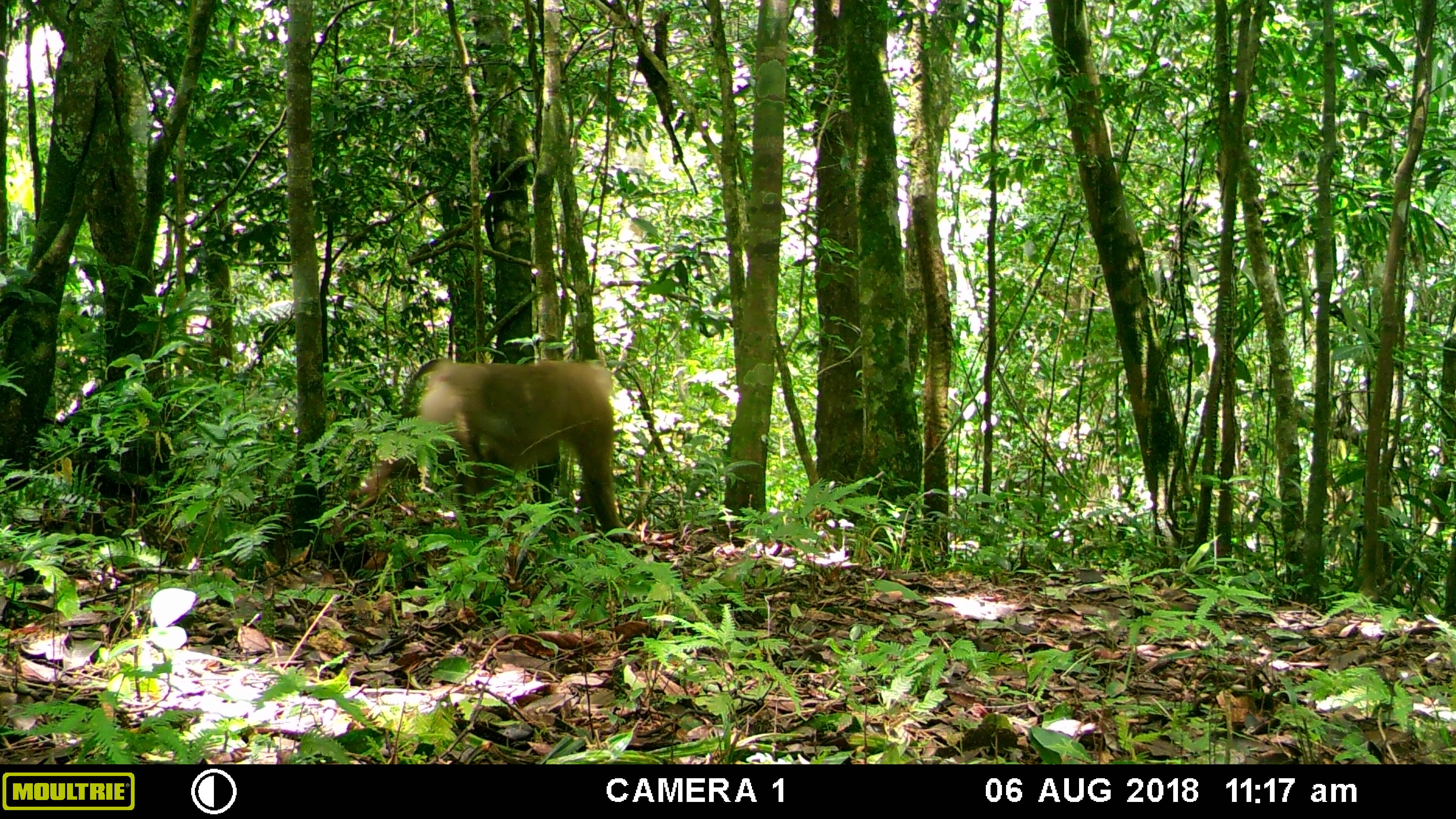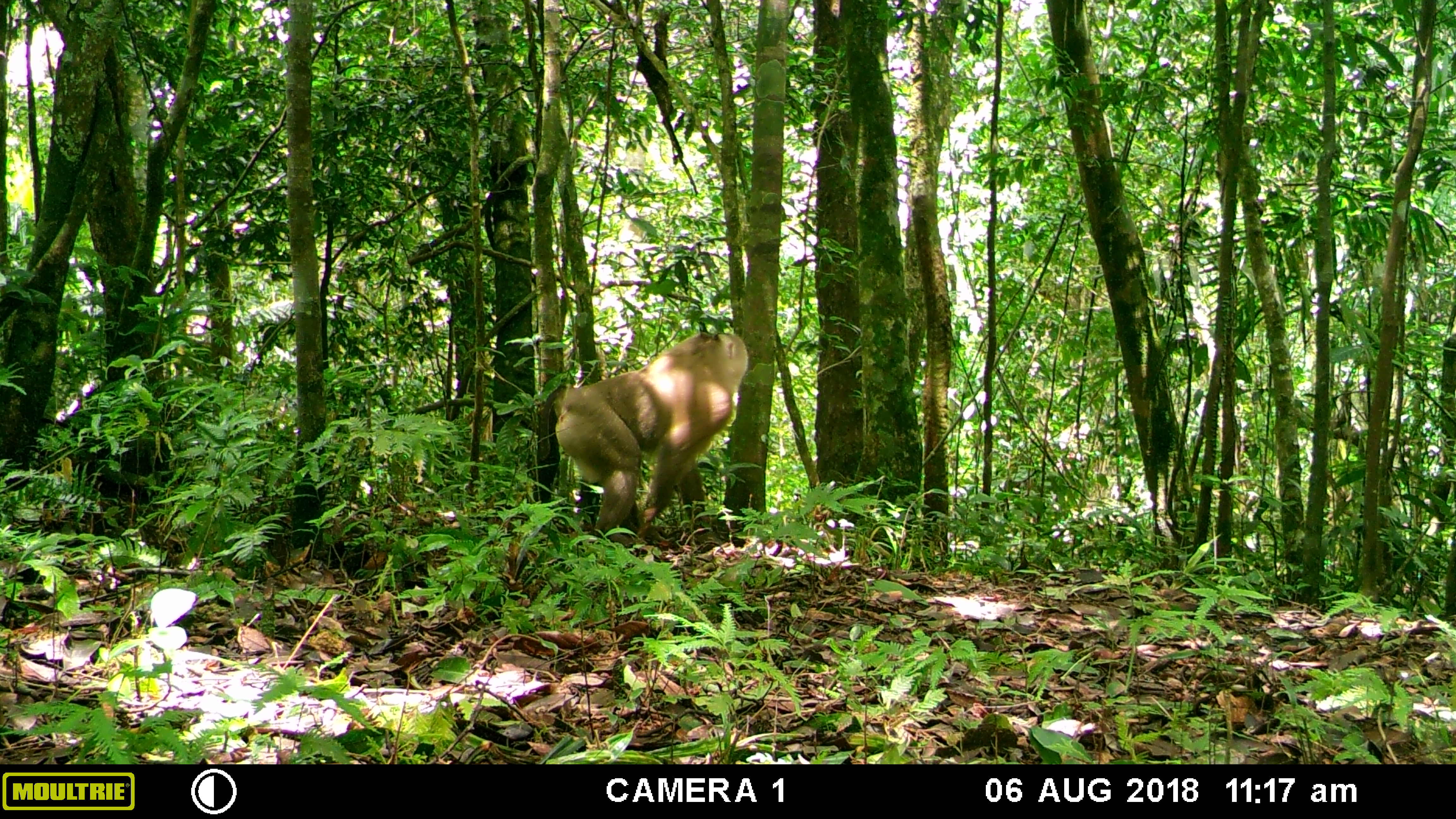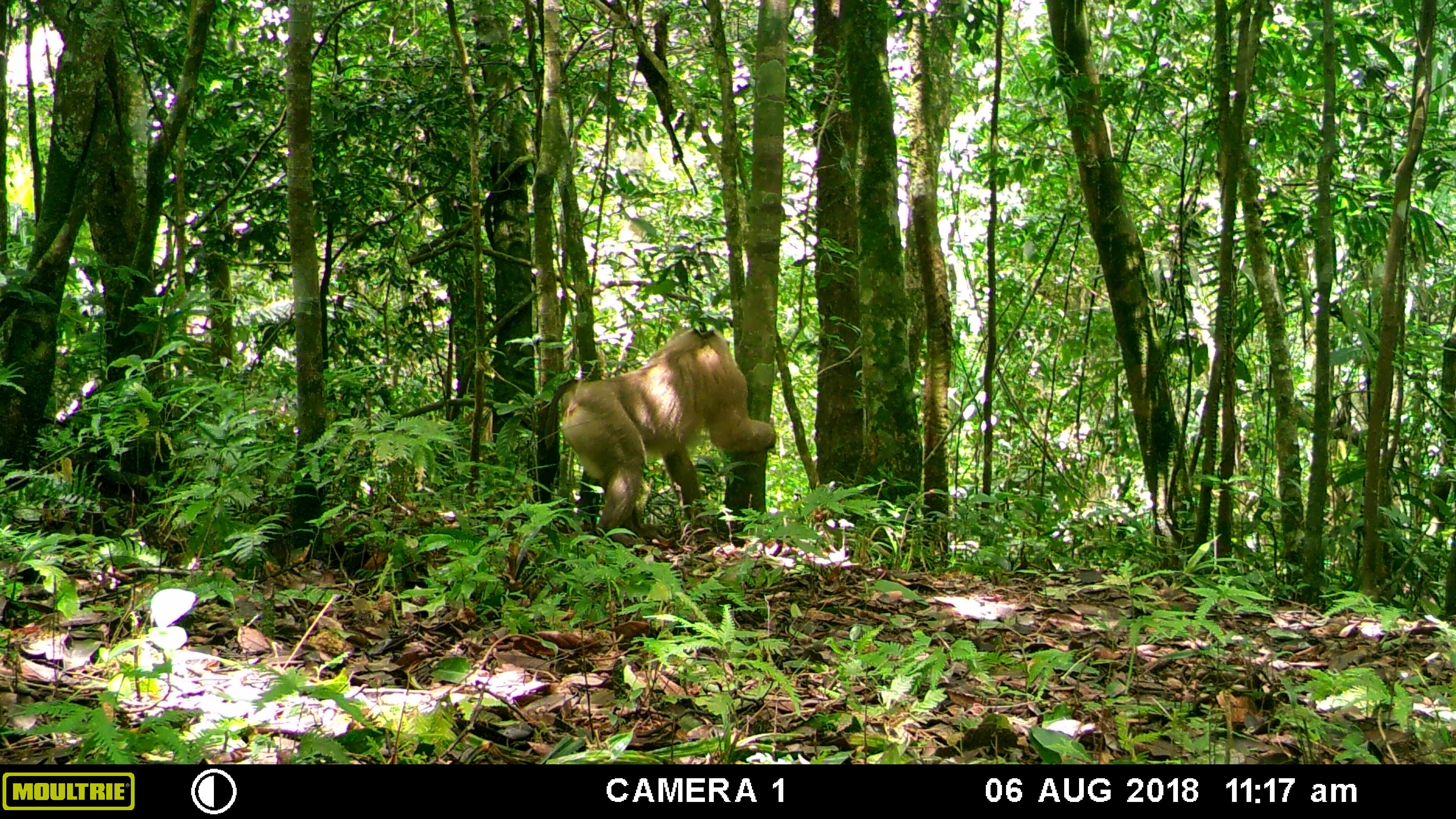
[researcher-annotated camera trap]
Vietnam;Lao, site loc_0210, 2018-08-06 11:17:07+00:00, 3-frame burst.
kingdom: Animalia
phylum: Chordata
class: Mammalia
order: Primates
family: Cercopithecidae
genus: Macaca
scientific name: Macaca nemestrina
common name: pig-tailed macaque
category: pig tailed macaque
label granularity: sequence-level